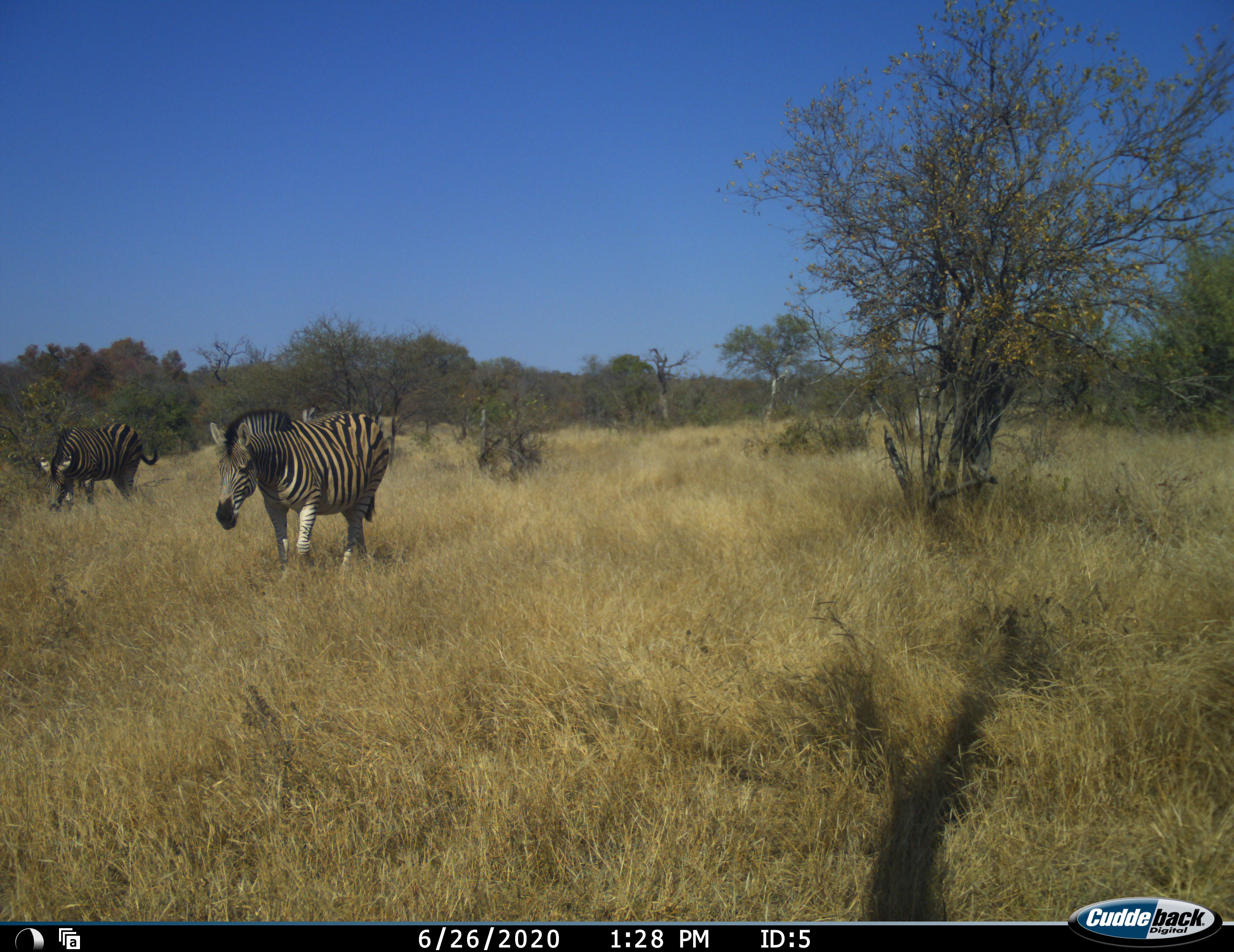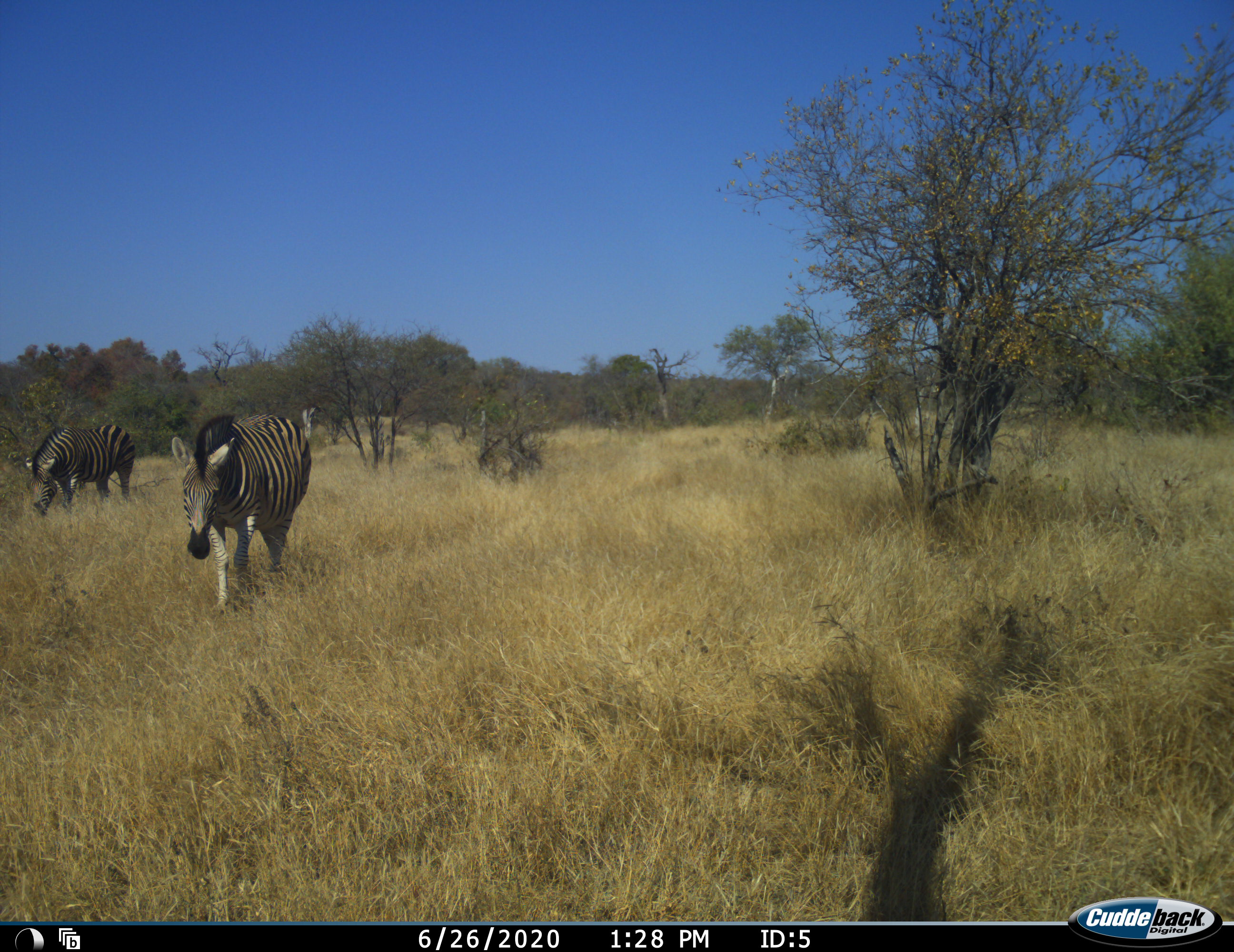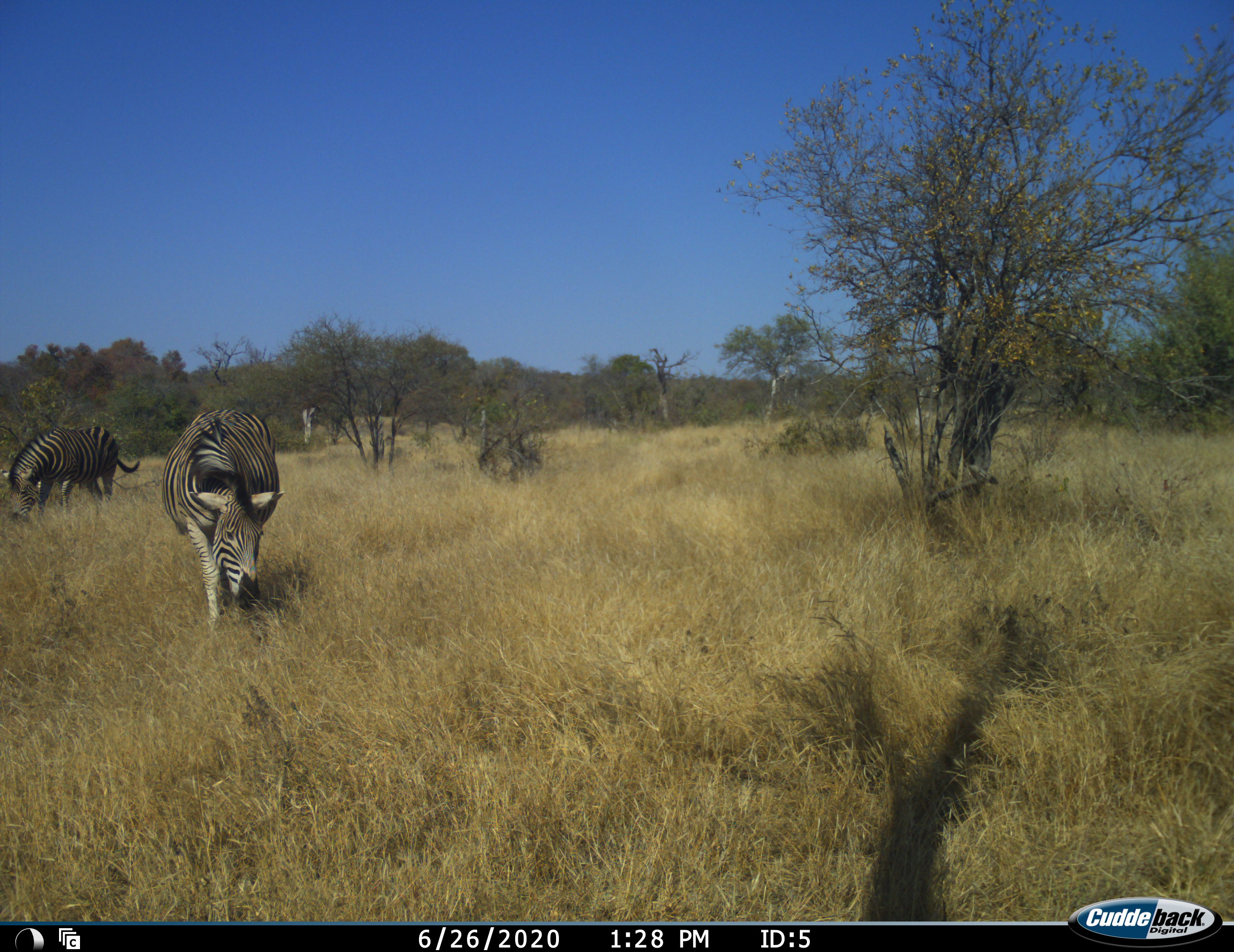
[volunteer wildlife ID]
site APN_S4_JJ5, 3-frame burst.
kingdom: Animalia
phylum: Chordata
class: Mammalia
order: Perissodactyla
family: Equidae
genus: Equus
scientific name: Equus quagga burchellii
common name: burchell's zebra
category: zebraburchells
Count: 2.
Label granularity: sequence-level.